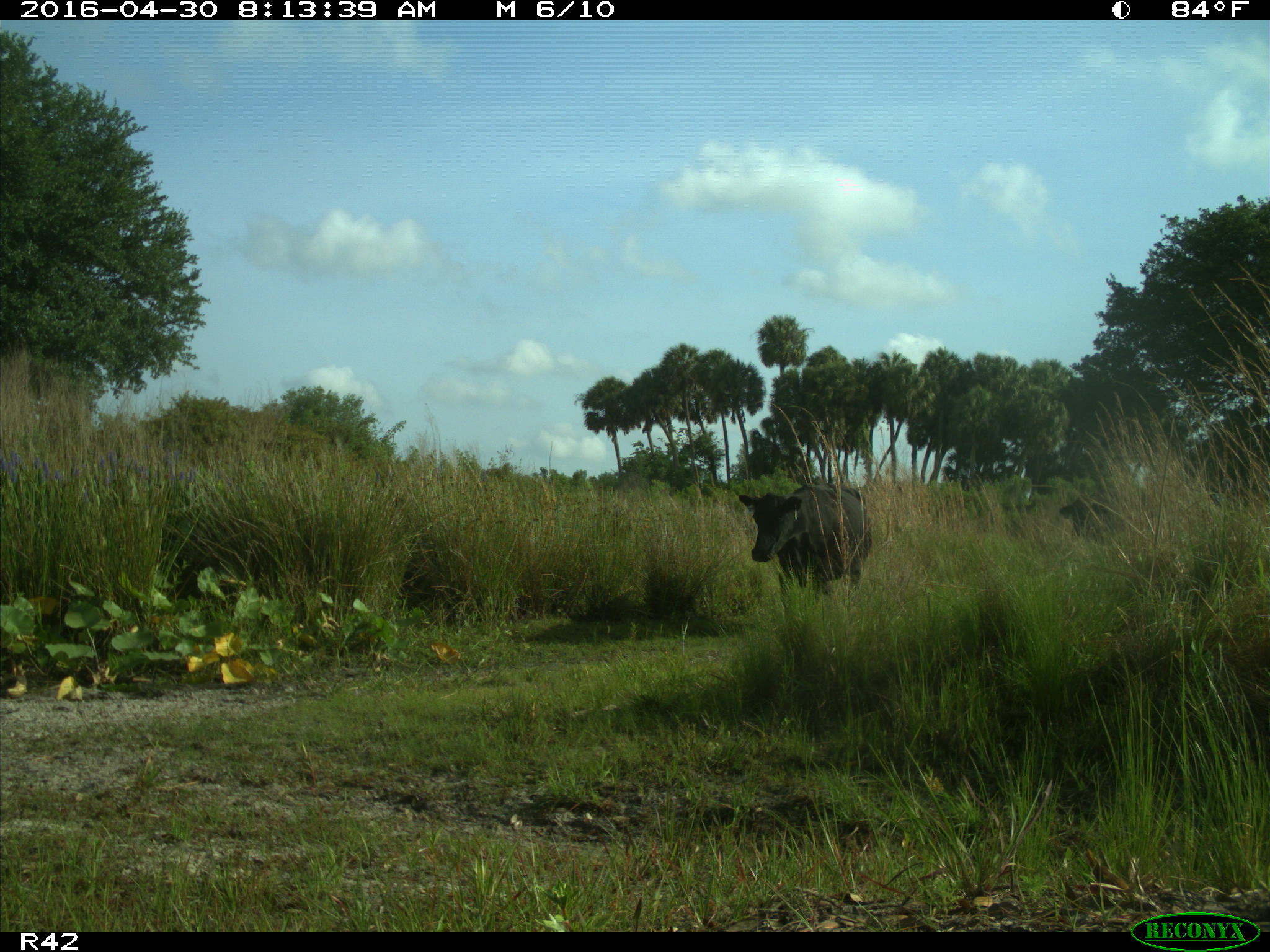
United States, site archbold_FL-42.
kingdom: Animalia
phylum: Chordata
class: Mammalia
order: Artiodactyla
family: Bovidae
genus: Bos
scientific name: Bos taurus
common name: domestic cow